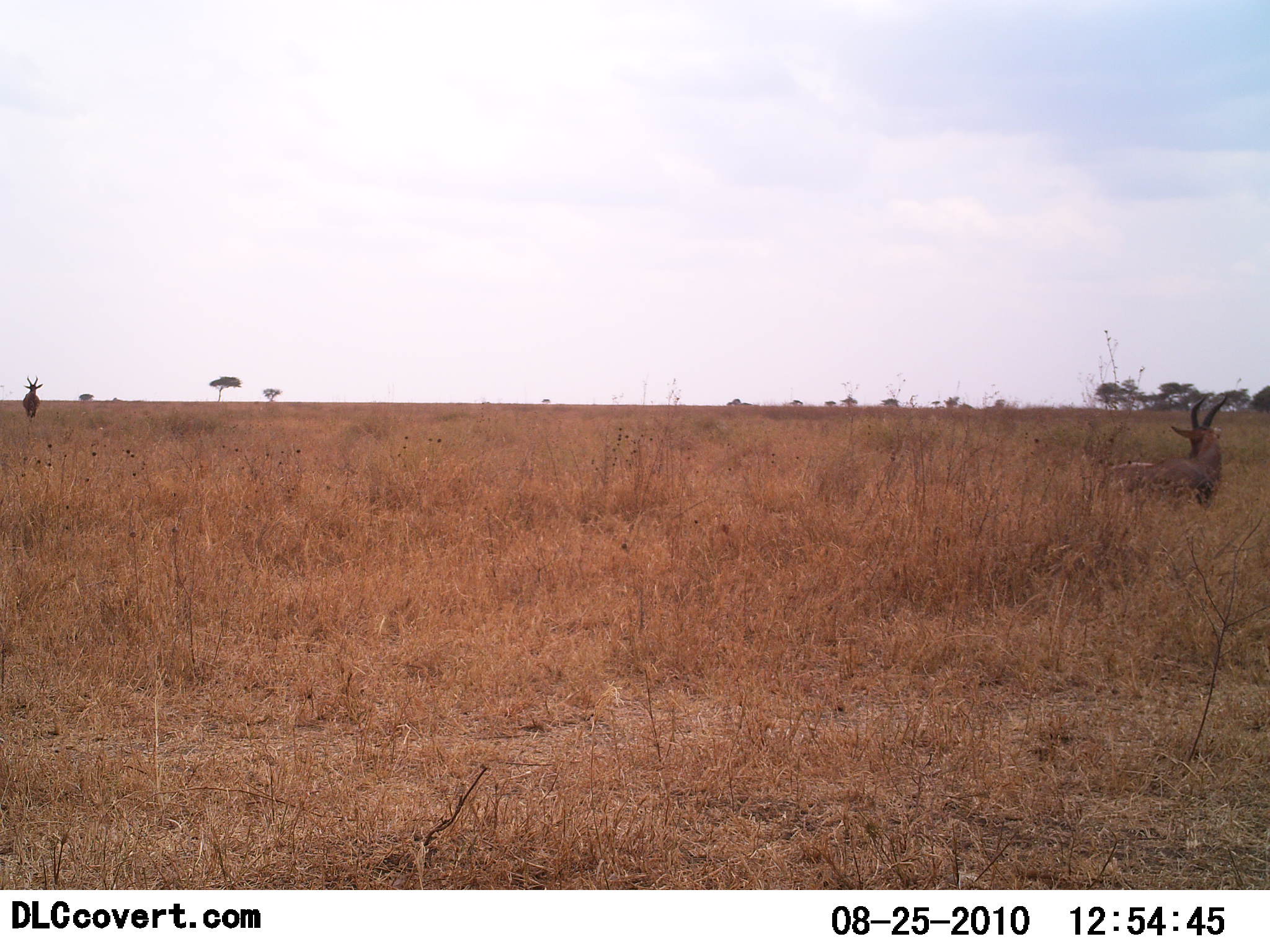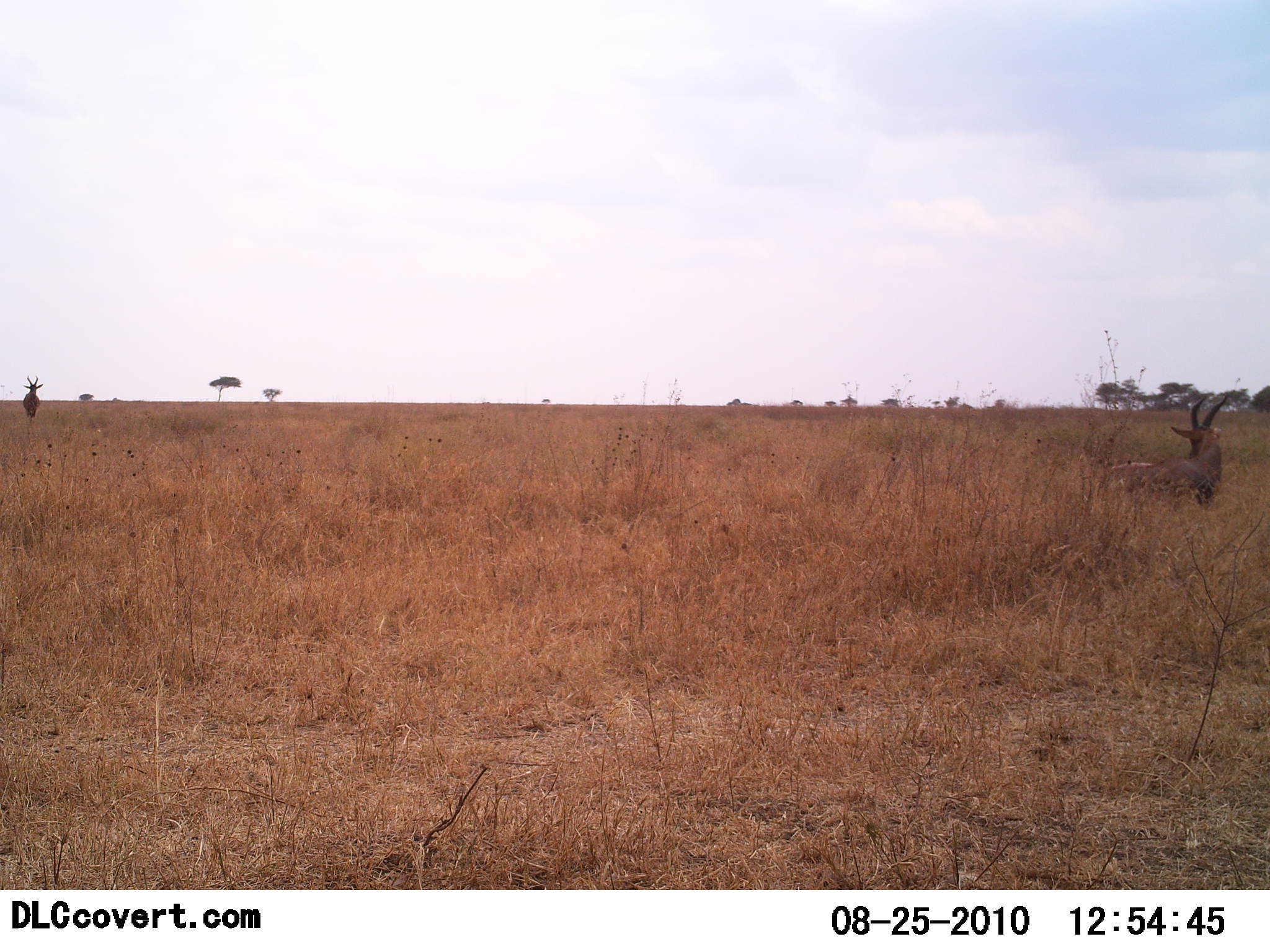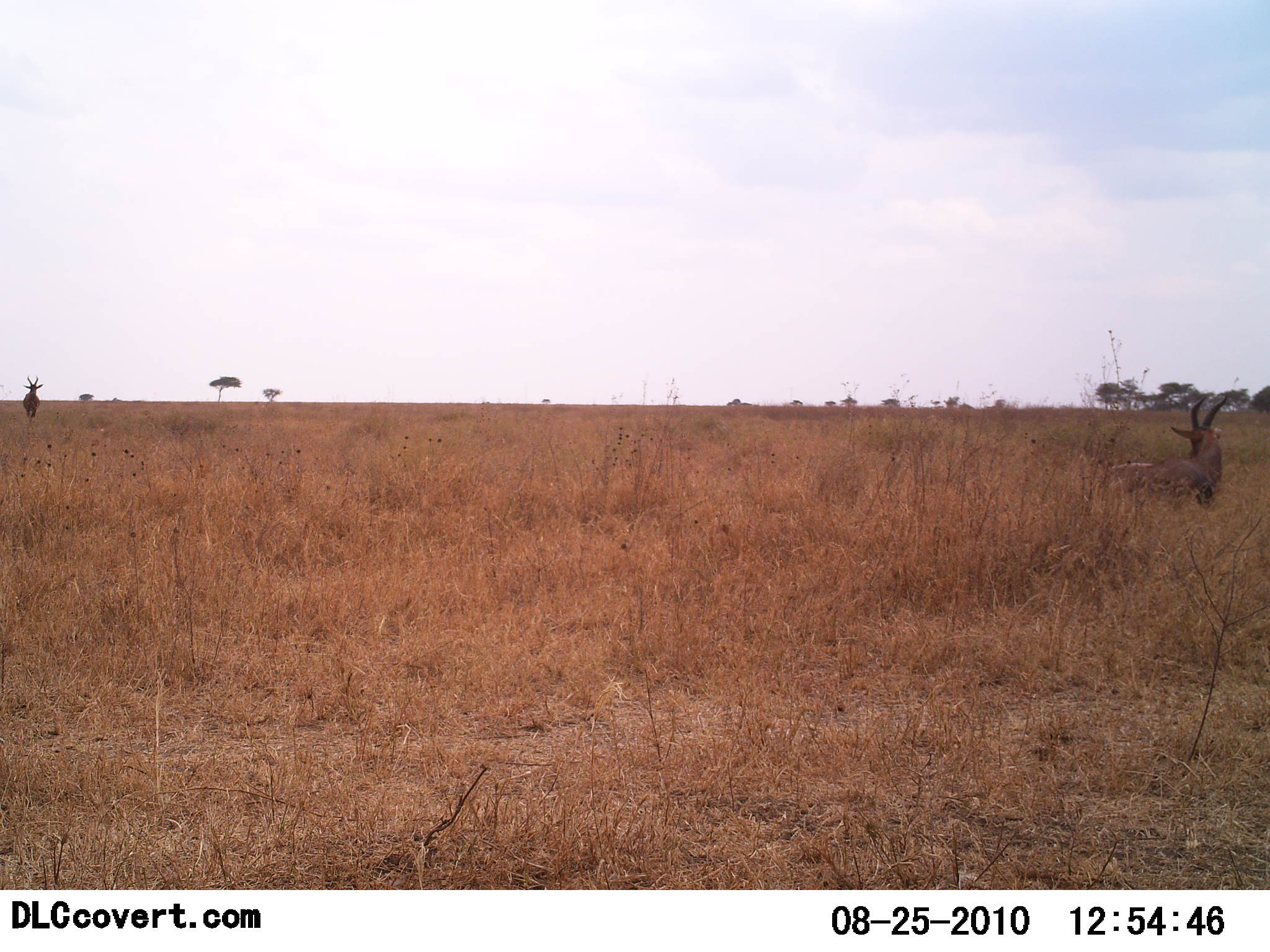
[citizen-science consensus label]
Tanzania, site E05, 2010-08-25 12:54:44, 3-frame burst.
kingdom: Animalia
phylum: Chordata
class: Mammalia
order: Artiodactyla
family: Bovidae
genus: Damaliscus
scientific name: Damaliscus lunatus jimela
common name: topi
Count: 2.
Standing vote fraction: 92%.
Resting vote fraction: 69%.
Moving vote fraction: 0%.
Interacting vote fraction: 0%.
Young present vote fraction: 0%.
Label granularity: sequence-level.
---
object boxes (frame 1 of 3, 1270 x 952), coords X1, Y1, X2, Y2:
animal: 1103, 394, 1228, 511; 22, 375, 44, 421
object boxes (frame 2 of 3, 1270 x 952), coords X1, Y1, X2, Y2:
animal: 1114, 394, 1226, 508; 23, 374, 43, 422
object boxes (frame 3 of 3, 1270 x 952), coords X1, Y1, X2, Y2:
animal: 1106, 393, 1228, 506; 22, 374, 44, 420